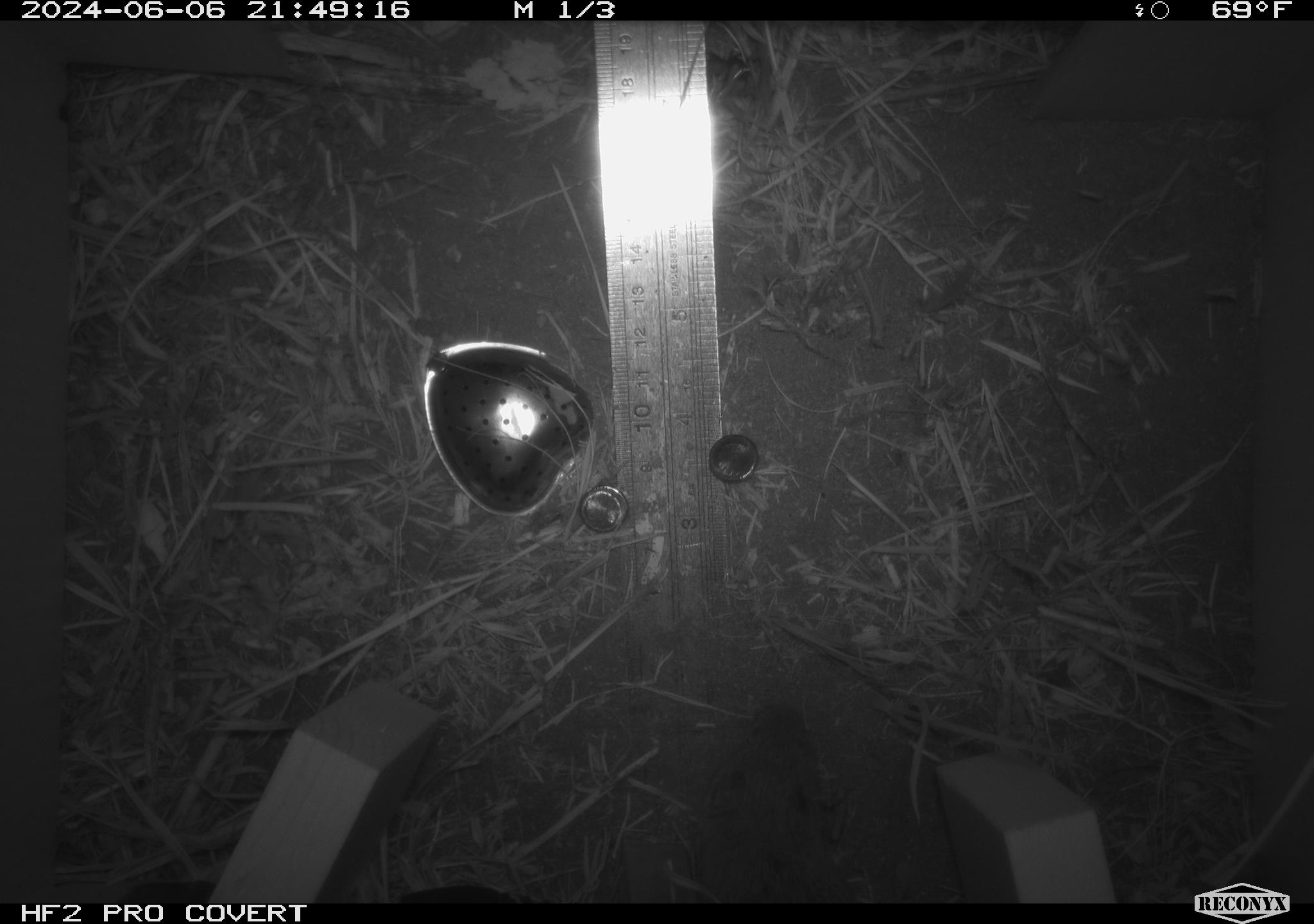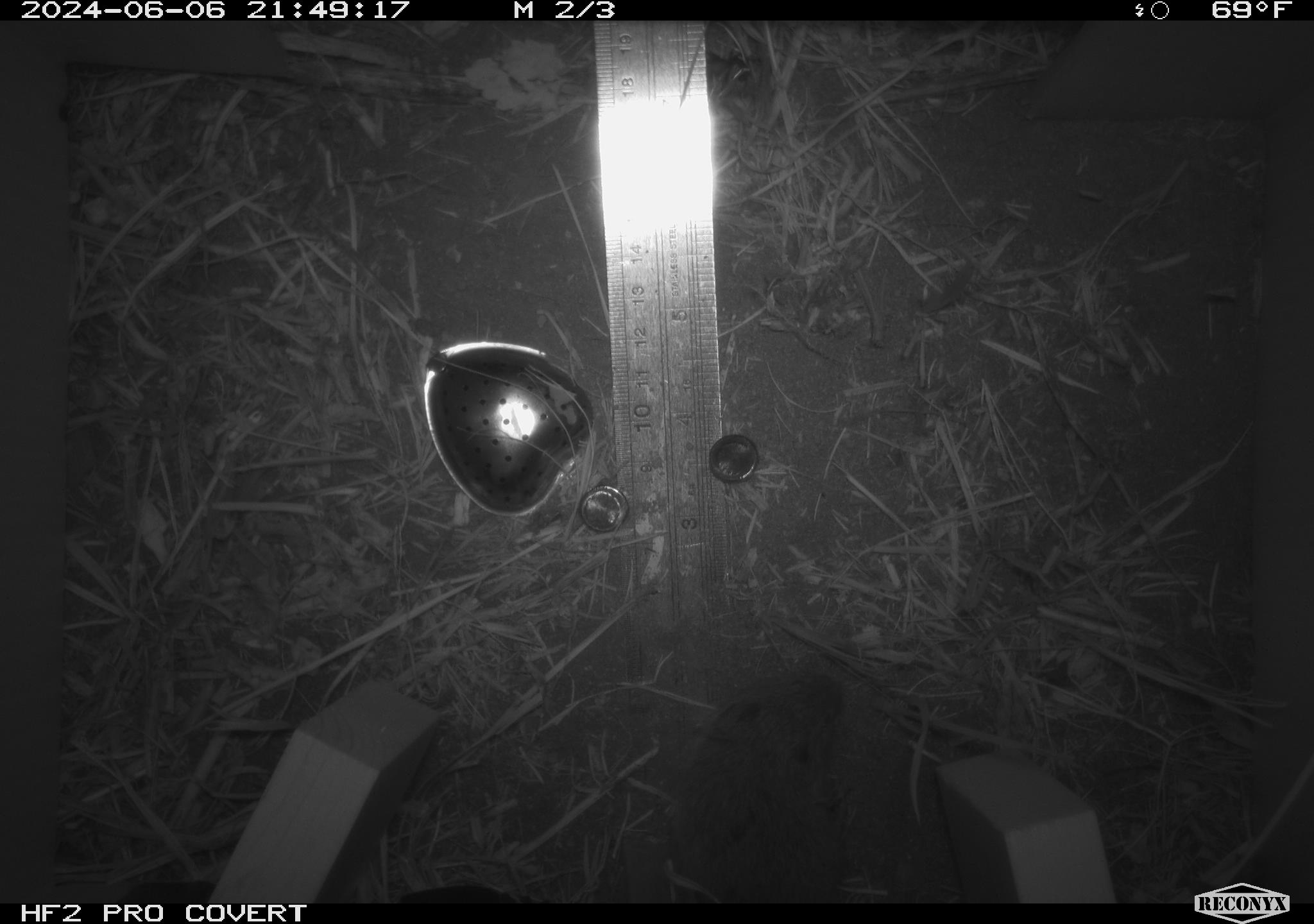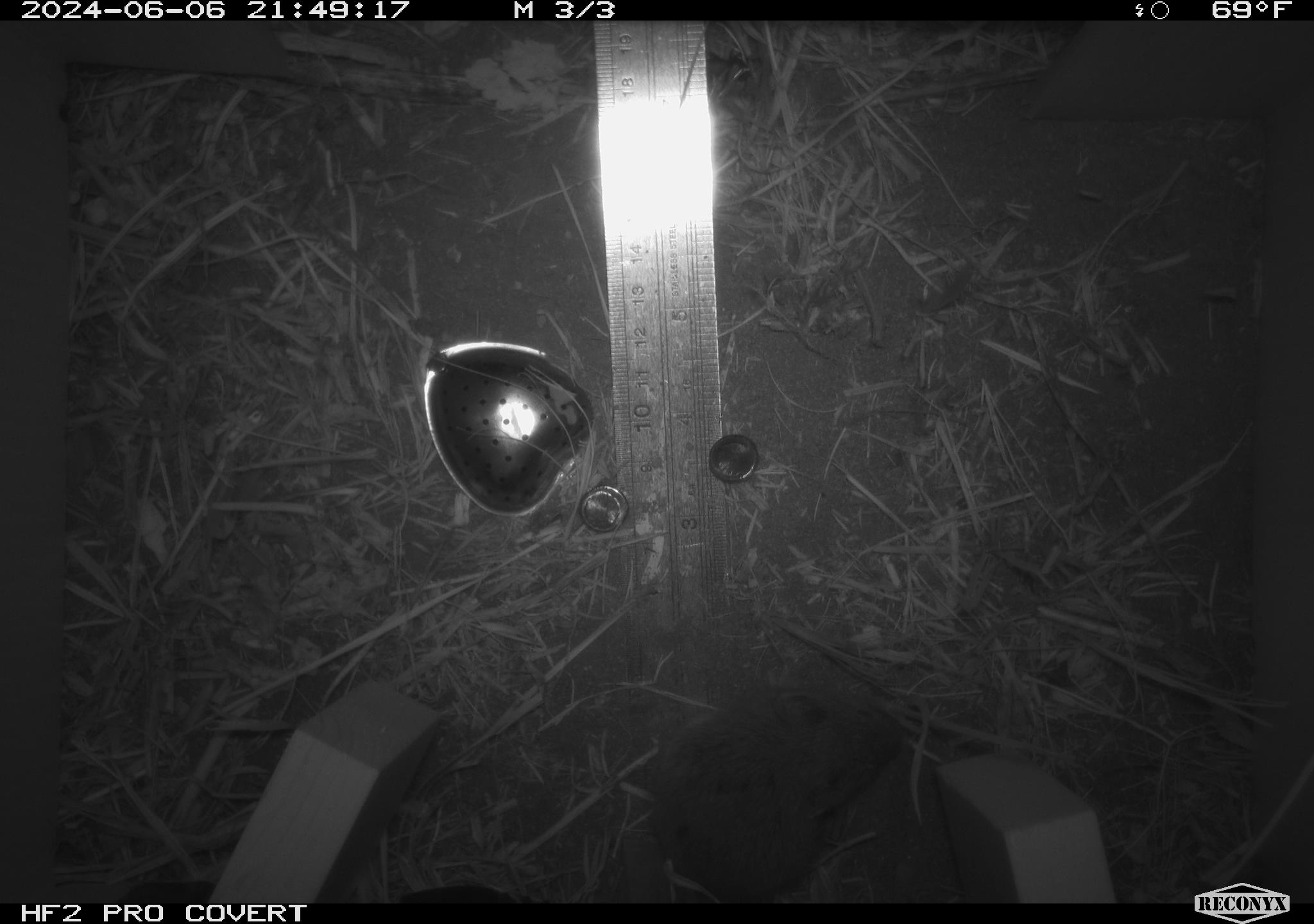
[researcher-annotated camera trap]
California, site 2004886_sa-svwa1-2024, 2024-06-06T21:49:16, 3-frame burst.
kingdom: Animalia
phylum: Chordata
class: Mammalia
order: Rodentia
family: Cricetidae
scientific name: Arvicolinae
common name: voles, lemmings, and muskrats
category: arvicolinae subfamily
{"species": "arvicolinae subfamily (voles, lemmings, and muskrats) (Arvicolinae)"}